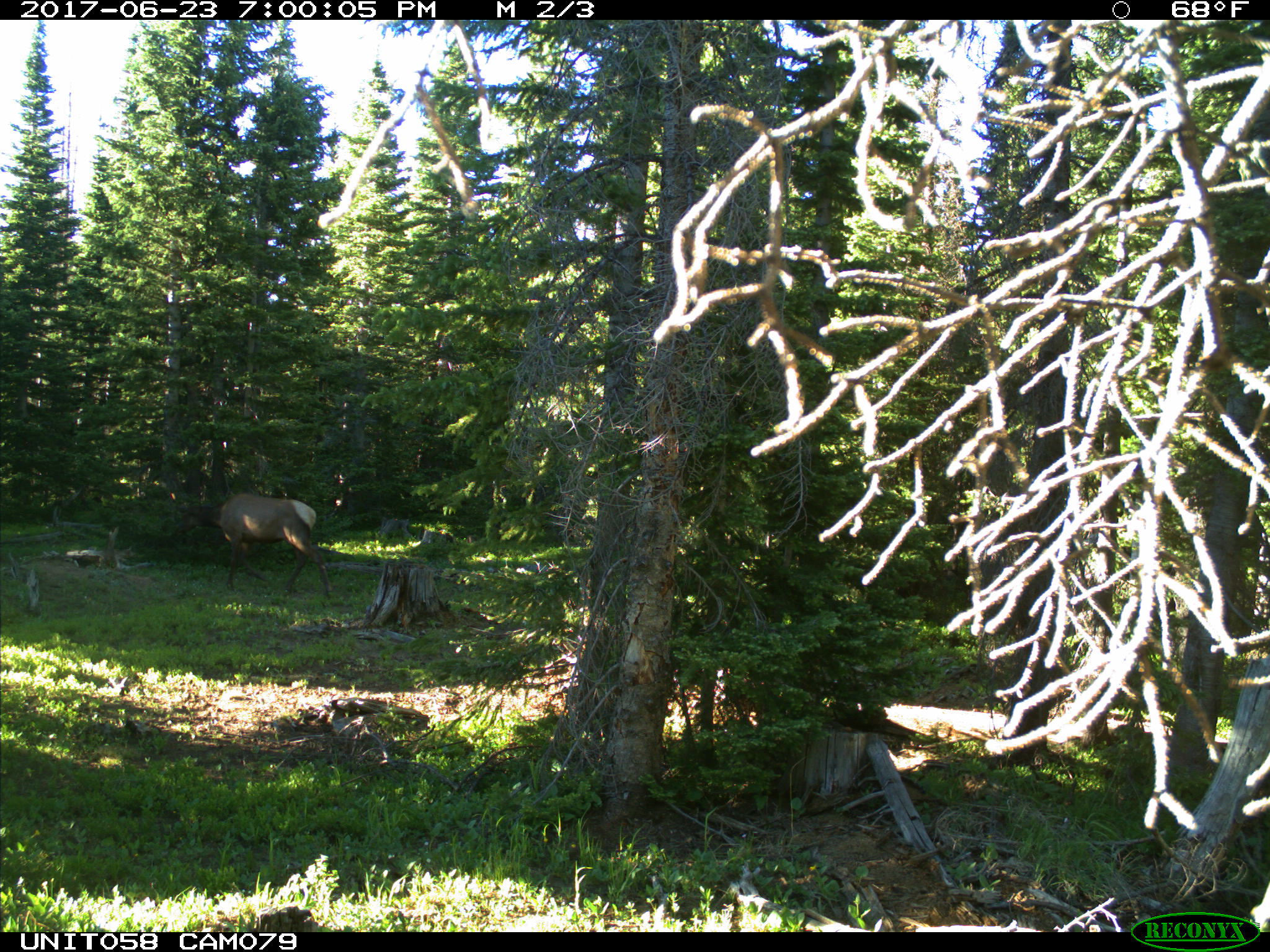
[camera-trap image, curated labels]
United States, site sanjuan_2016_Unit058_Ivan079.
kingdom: Animalia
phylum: Chordata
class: Mammalia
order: Artiodactyla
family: Cervidae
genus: Cervus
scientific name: Cervus elaphus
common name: red deer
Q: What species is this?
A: Cervus elaphus (red deer).